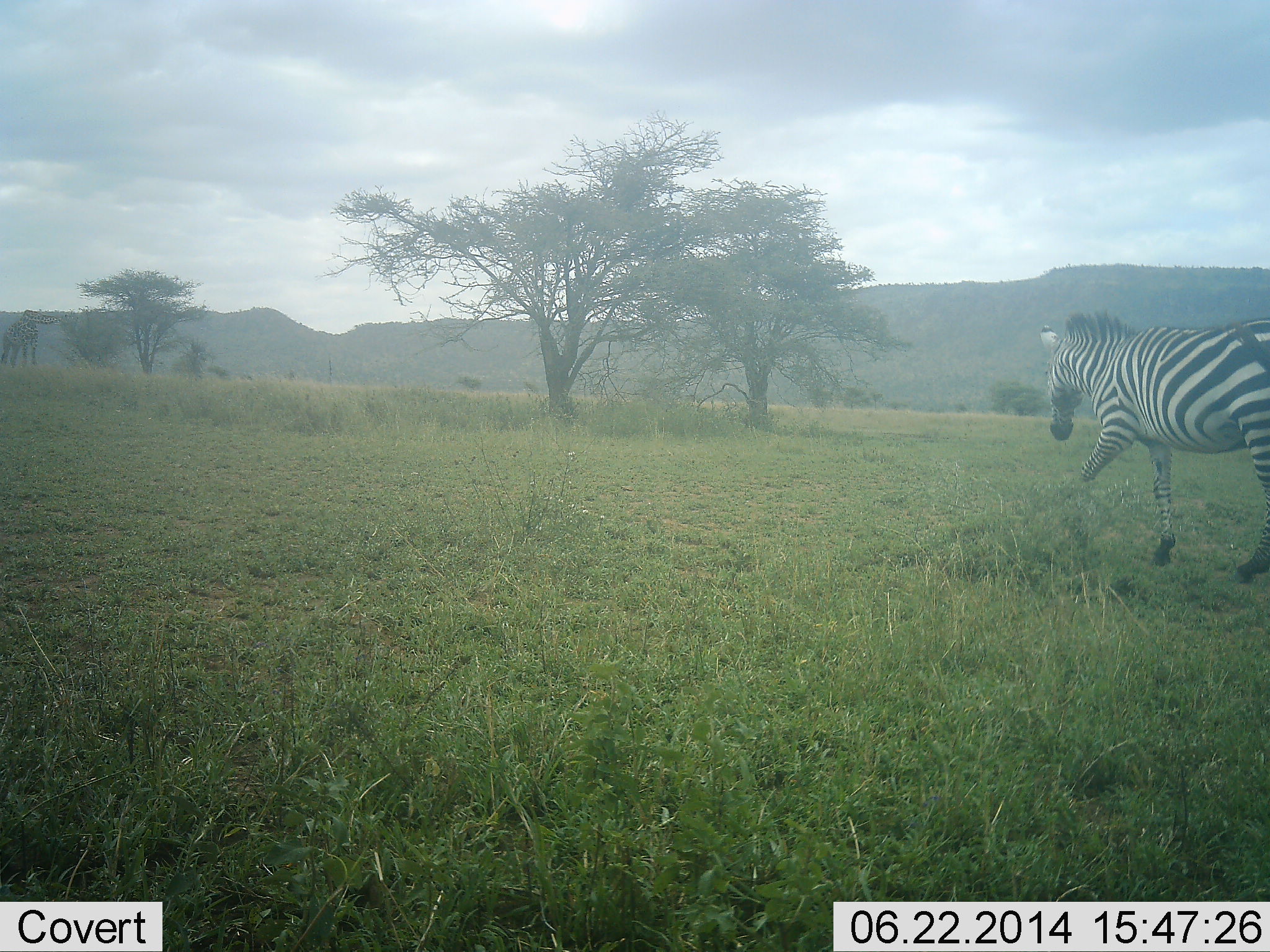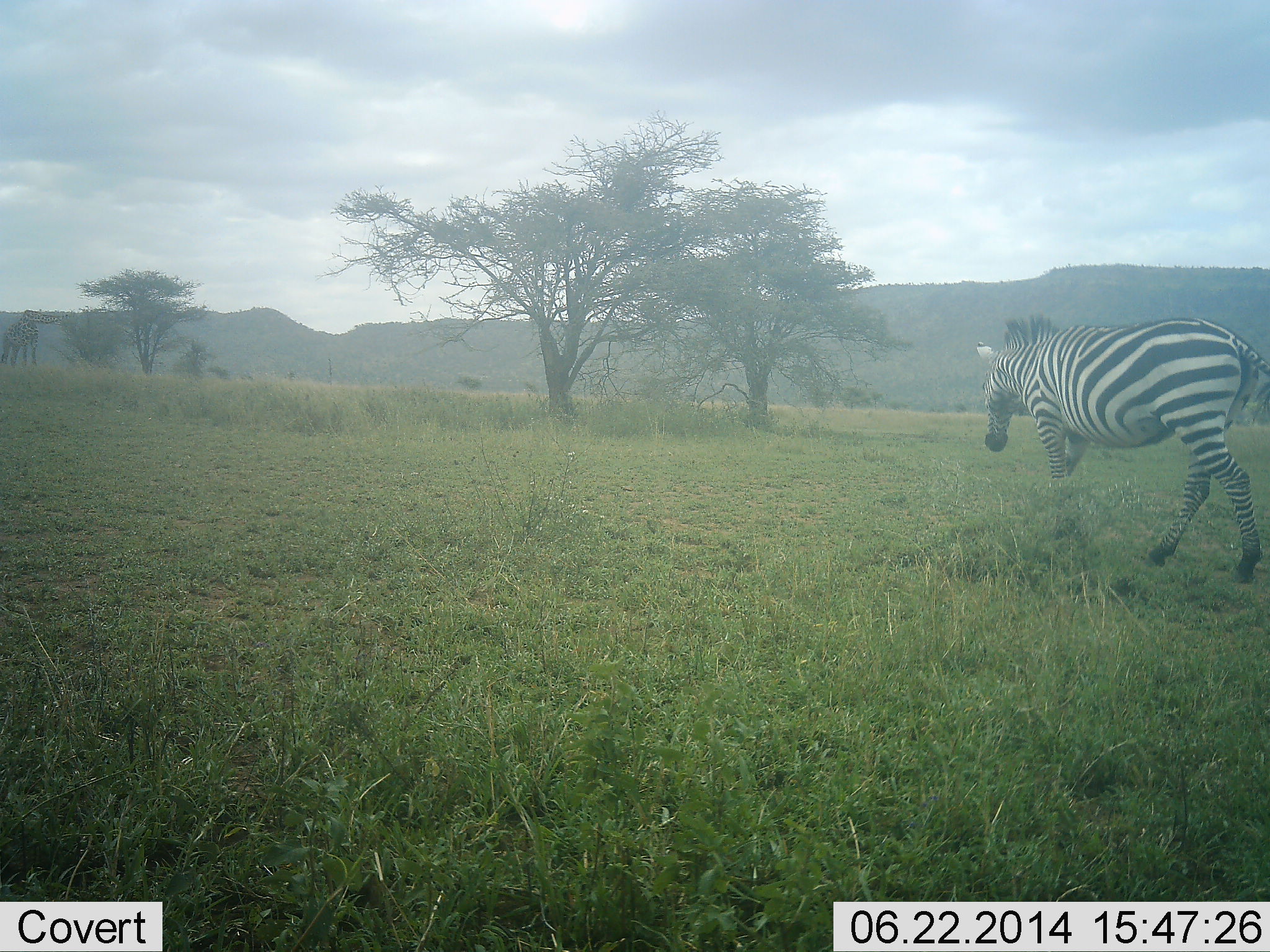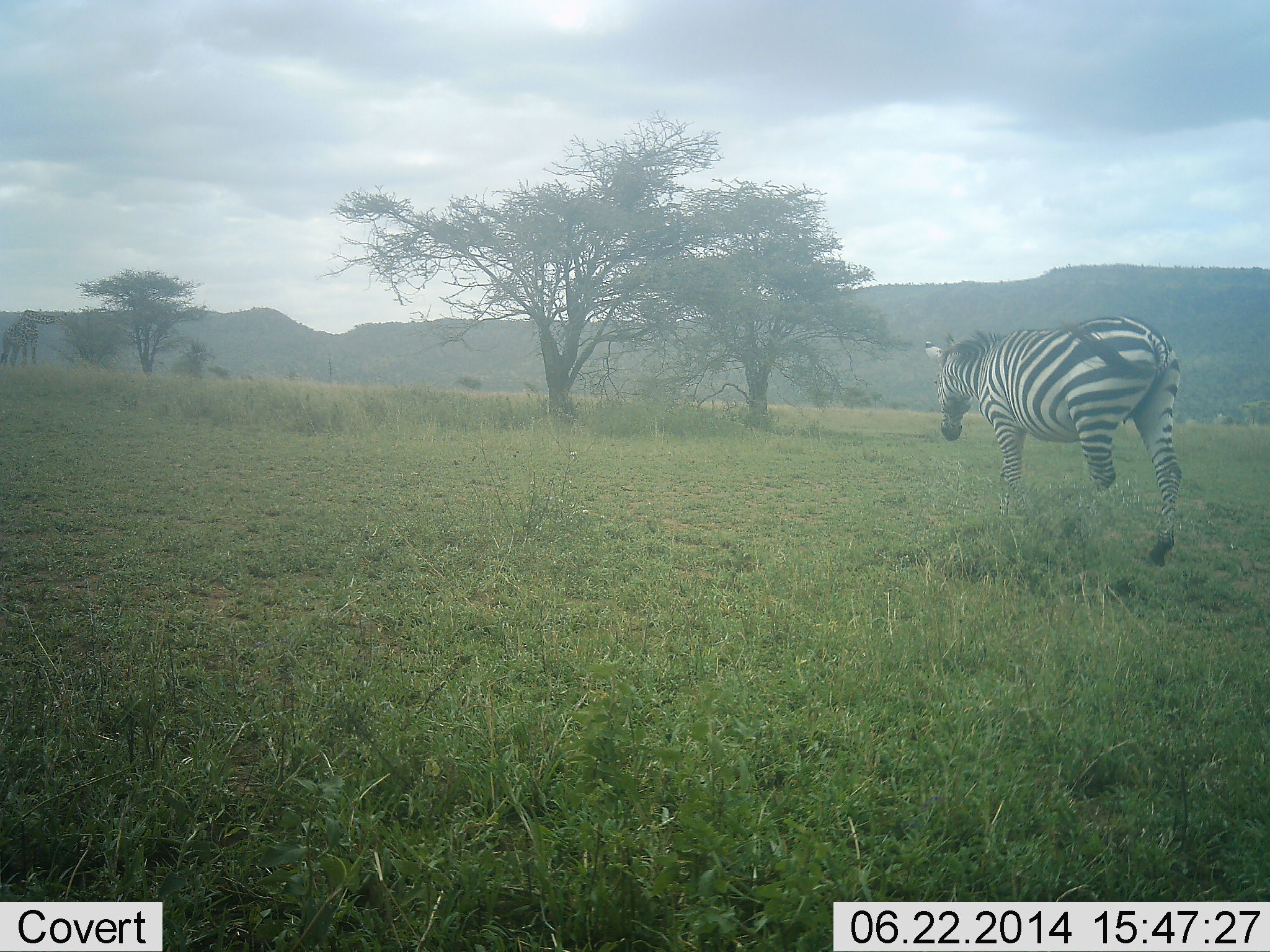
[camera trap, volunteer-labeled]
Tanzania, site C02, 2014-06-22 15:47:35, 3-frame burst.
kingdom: Animalia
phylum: Chordata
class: Mammalia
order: Perissodactyla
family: Equidae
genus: Equus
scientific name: Equus quagga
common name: plains zebra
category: zebra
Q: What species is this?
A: Zebra (plains zebra) (Equus quagga).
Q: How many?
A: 1.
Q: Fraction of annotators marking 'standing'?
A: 10%.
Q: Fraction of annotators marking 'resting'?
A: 0%.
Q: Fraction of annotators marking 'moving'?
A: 100%.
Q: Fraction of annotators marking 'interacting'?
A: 0%.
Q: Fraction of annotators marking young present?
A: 0%.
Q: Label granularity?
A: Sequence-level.